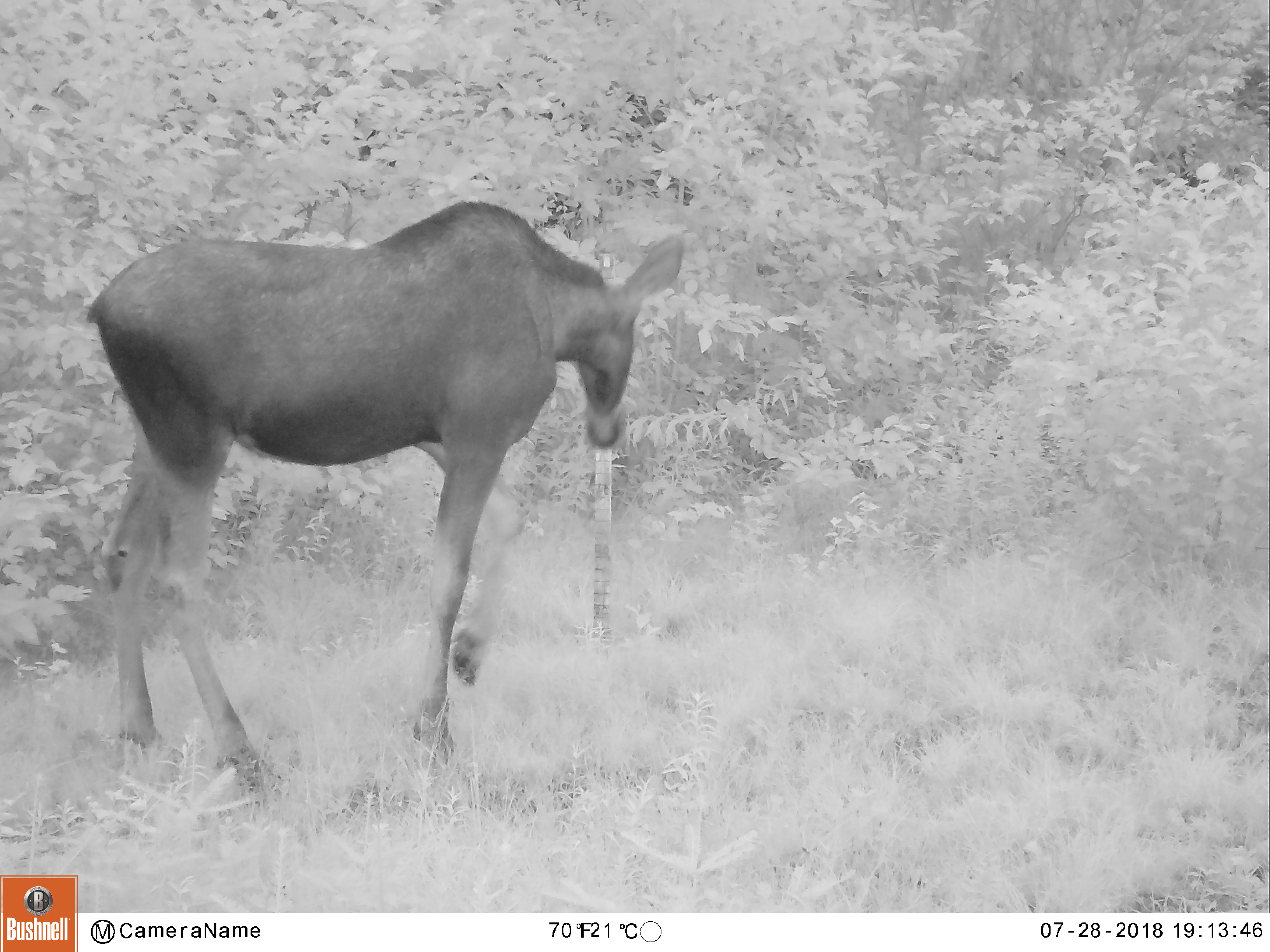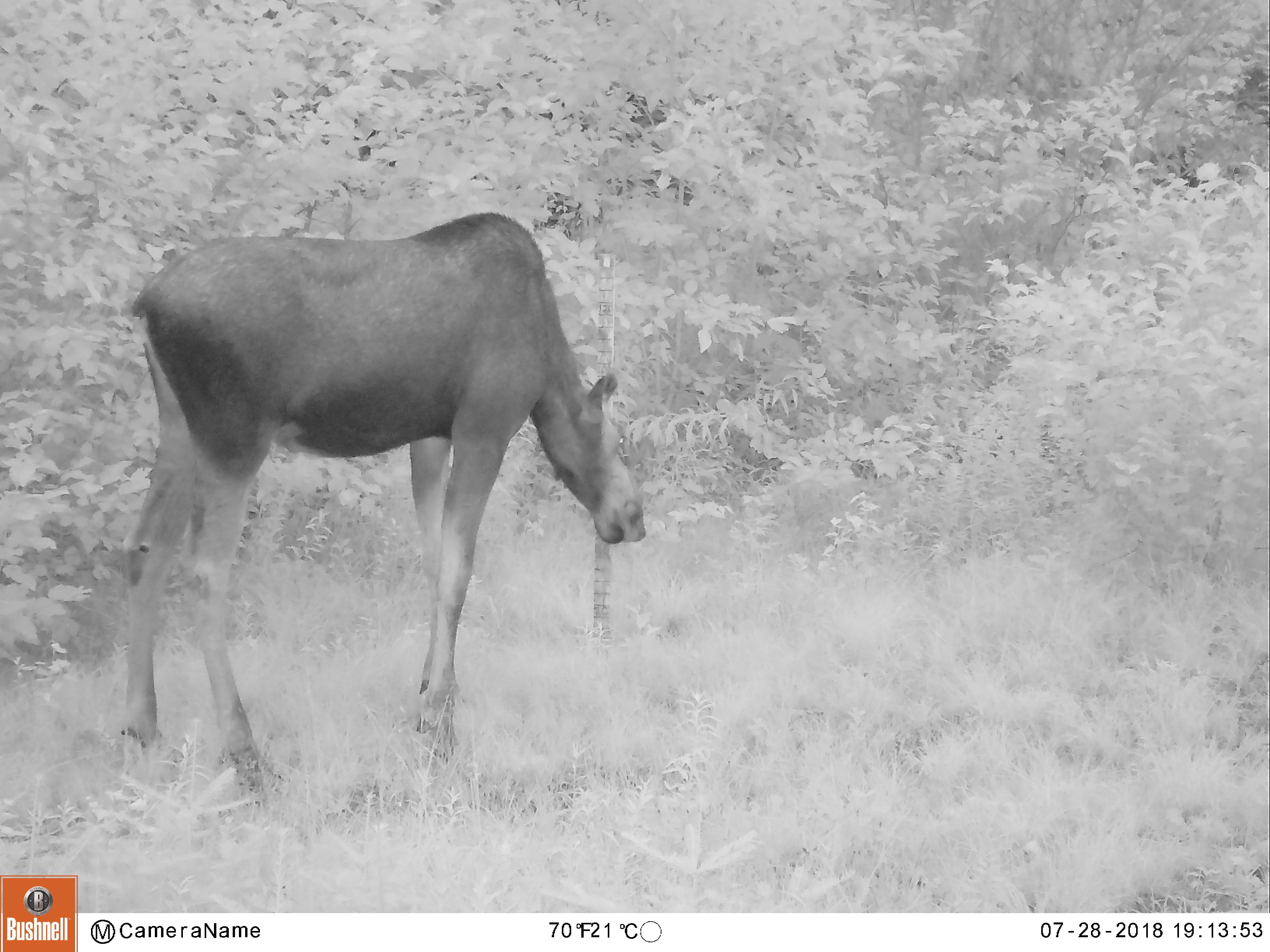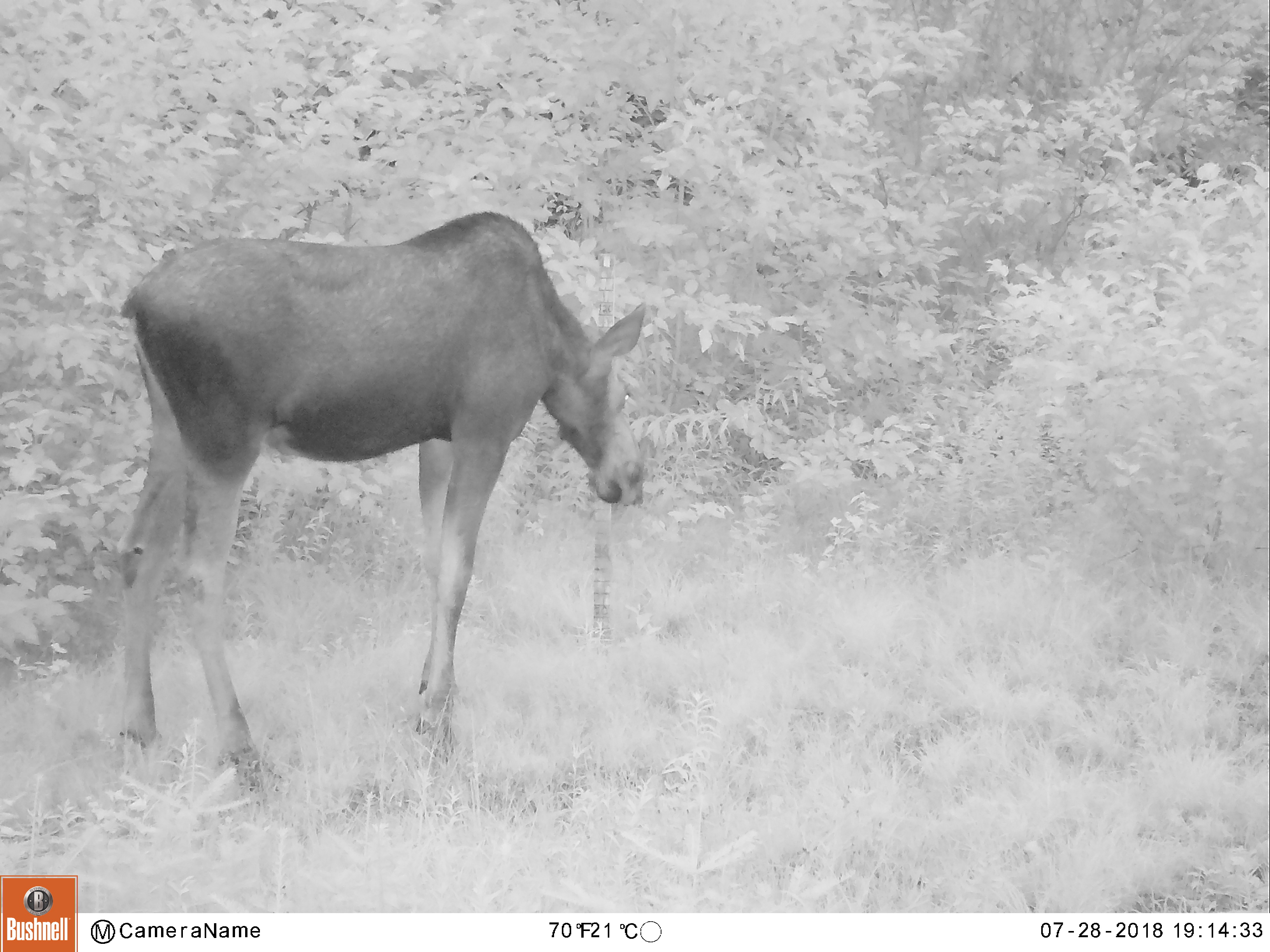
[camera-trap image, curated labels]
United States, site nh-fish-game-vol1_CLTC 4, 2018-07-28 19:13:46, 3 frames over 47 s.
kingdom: Animalia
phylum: Chordata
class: Mammalia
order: Artiodactyla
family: Cervidae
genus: Alces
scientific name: Alces alces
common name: moose